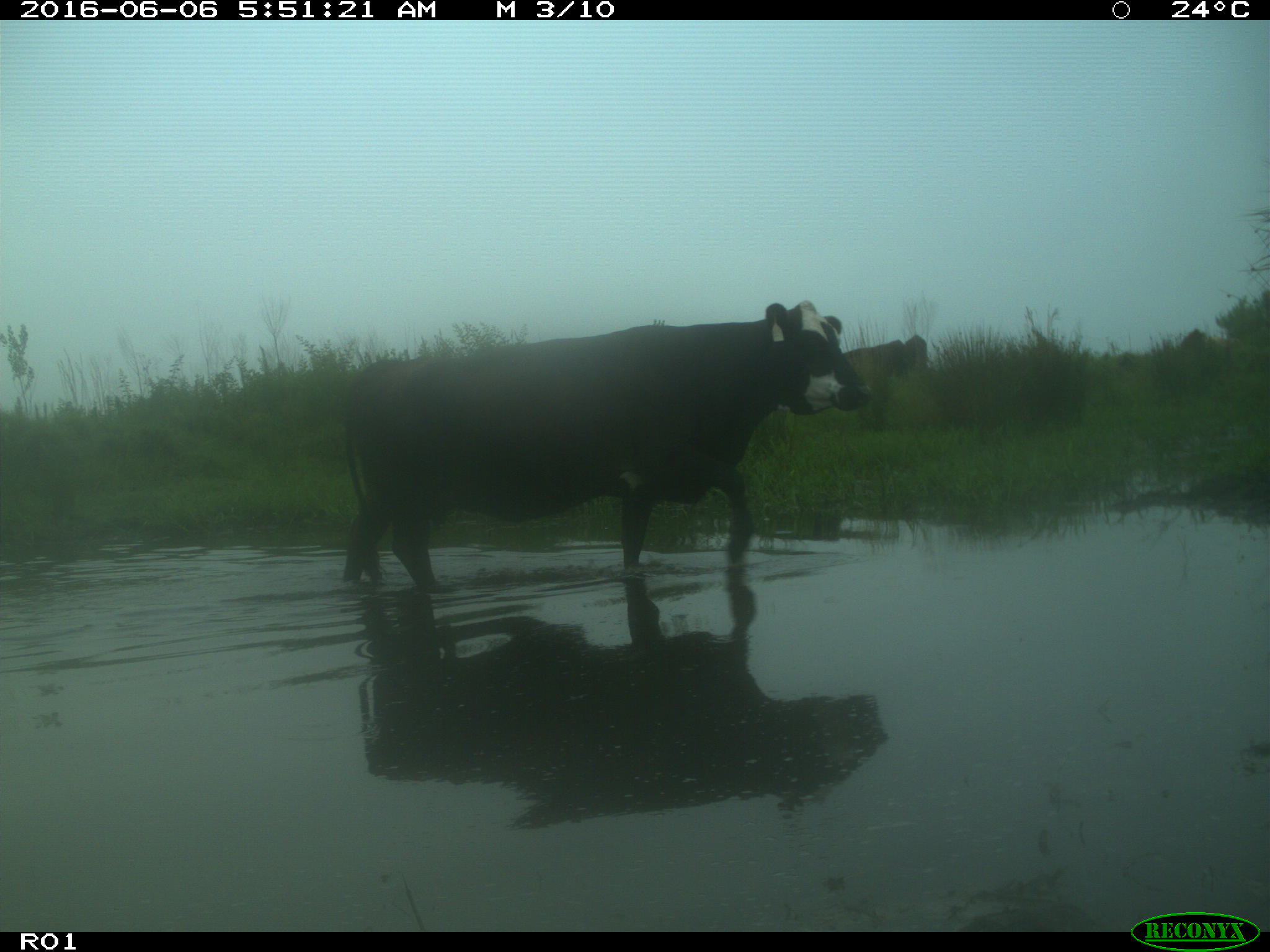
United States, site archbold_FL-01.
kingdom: Animalia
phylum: Chordata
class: Mammalia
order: Artiodactyla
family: Bovidae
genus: Bos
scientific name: Bos taurus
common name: domestic cow